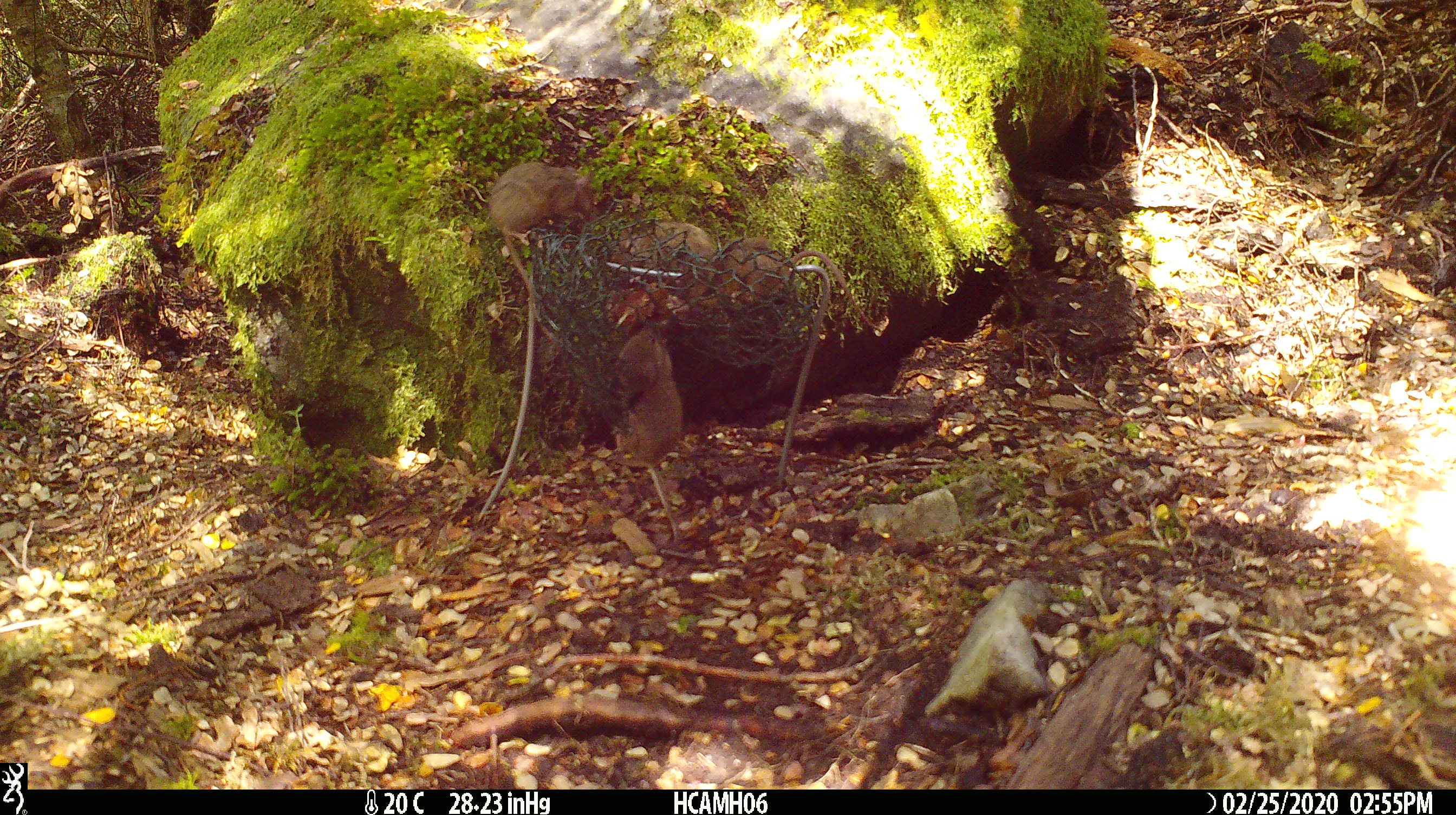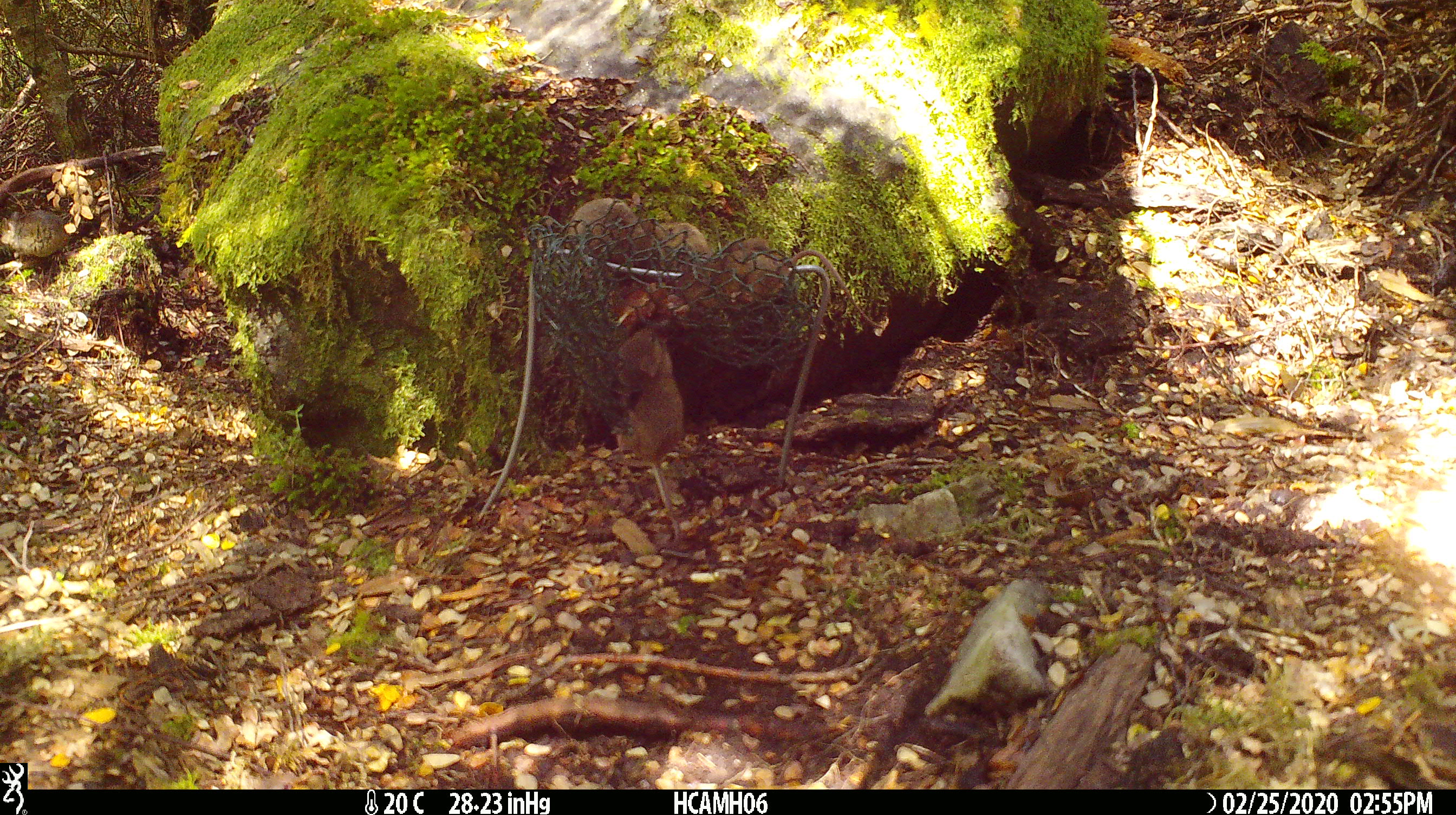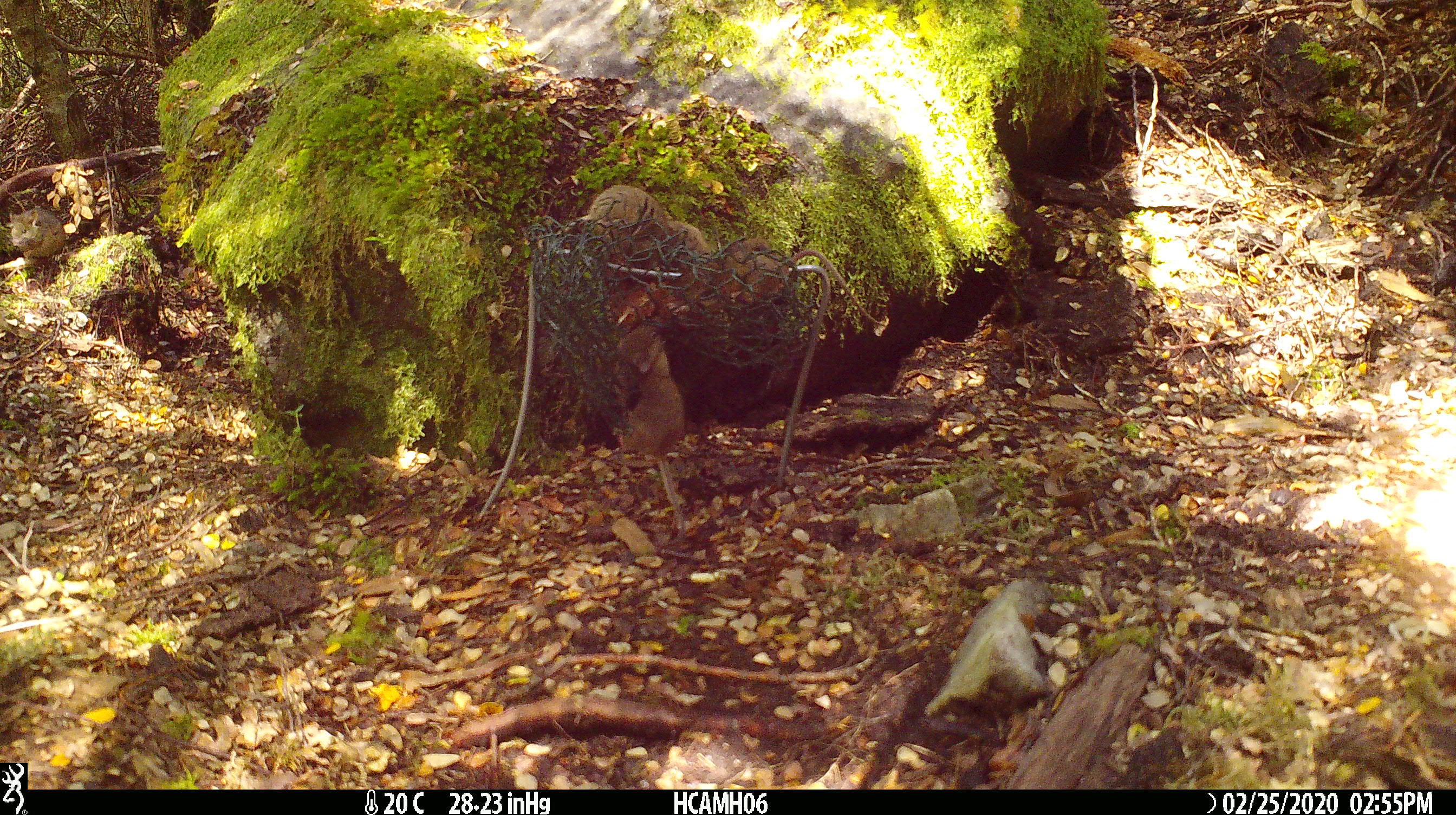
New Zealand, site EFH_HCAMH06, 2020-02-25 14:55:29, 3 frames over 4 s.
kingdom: Animalia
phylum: Chordata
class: Mammalia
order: Rodentia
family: Muridae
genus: Mus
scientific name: Mus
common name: mouse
Mouse (Mus).